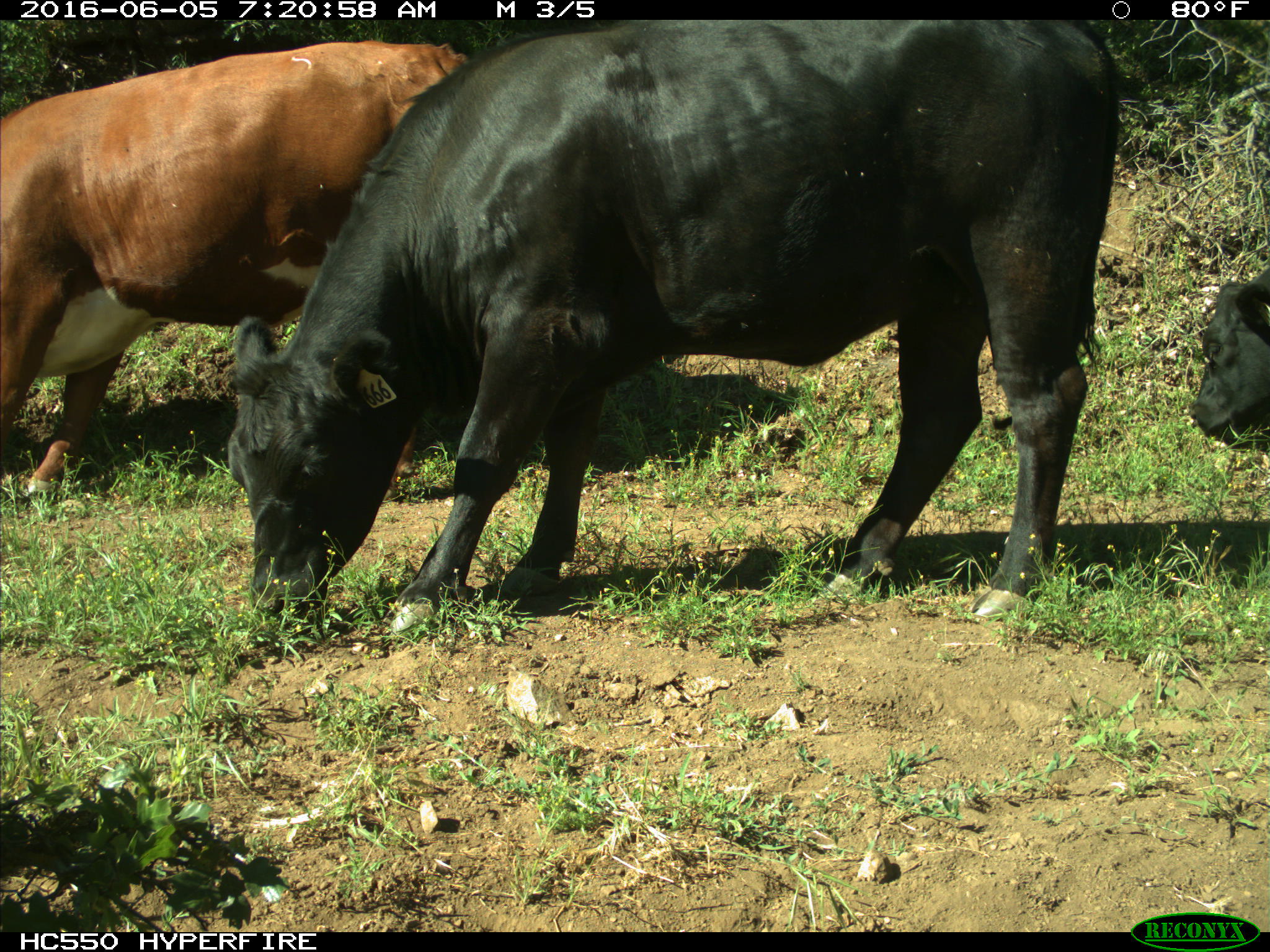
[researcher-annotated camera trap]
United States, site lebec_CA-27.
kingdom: Animalia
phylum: Chordata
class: Mammalia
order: Artiodactyla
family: Bovidae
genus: Bos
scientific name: Bos taurus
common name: domestic cow